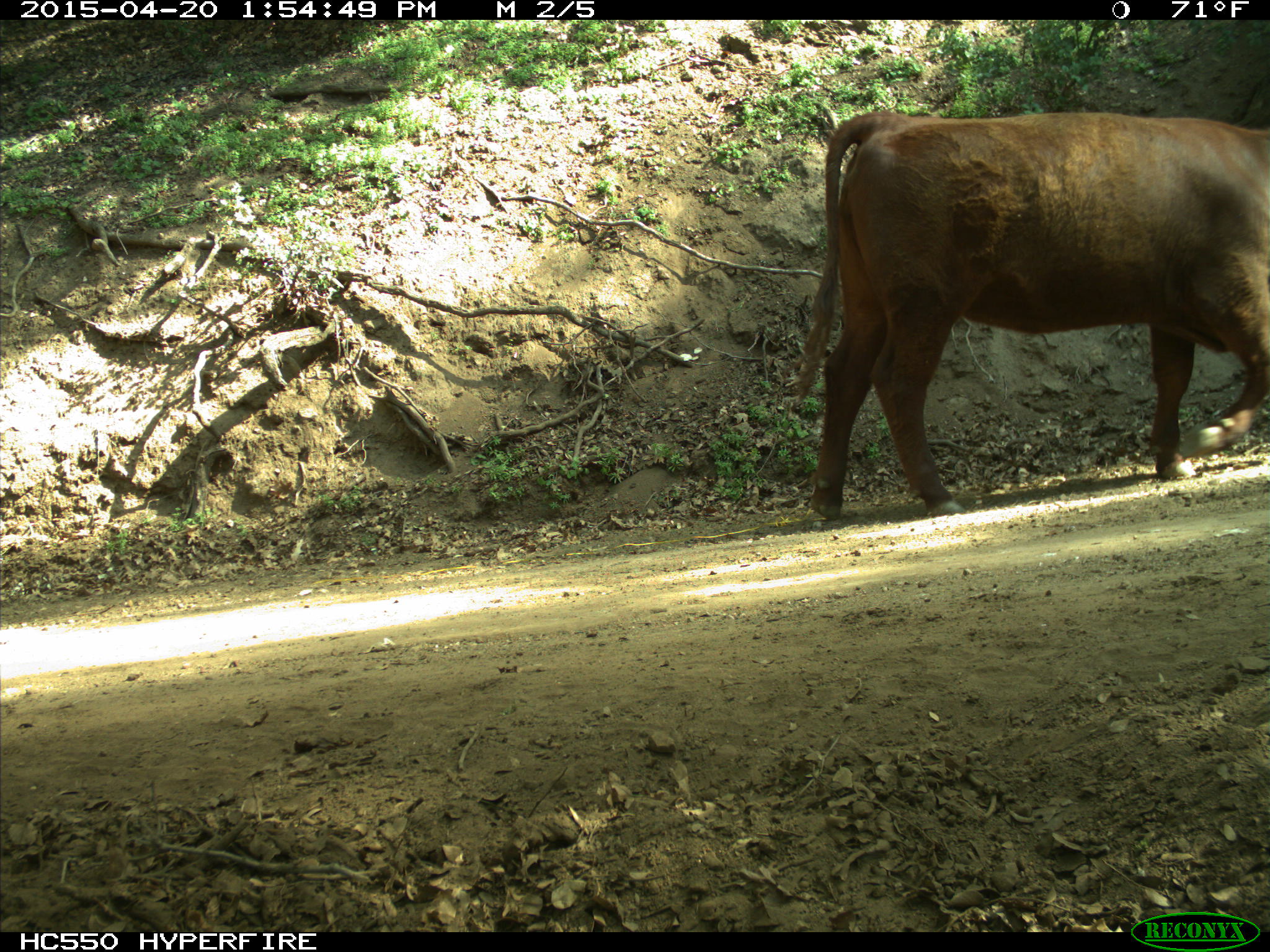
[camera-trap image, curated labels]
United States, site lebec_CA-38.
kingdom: Animalia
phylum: Chordata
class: Mammalia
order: Artiodactyla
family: Bovidae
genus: Bos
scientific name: Bos taurus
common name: domestic cow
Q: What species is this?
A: Bos taurus (domestic cow).